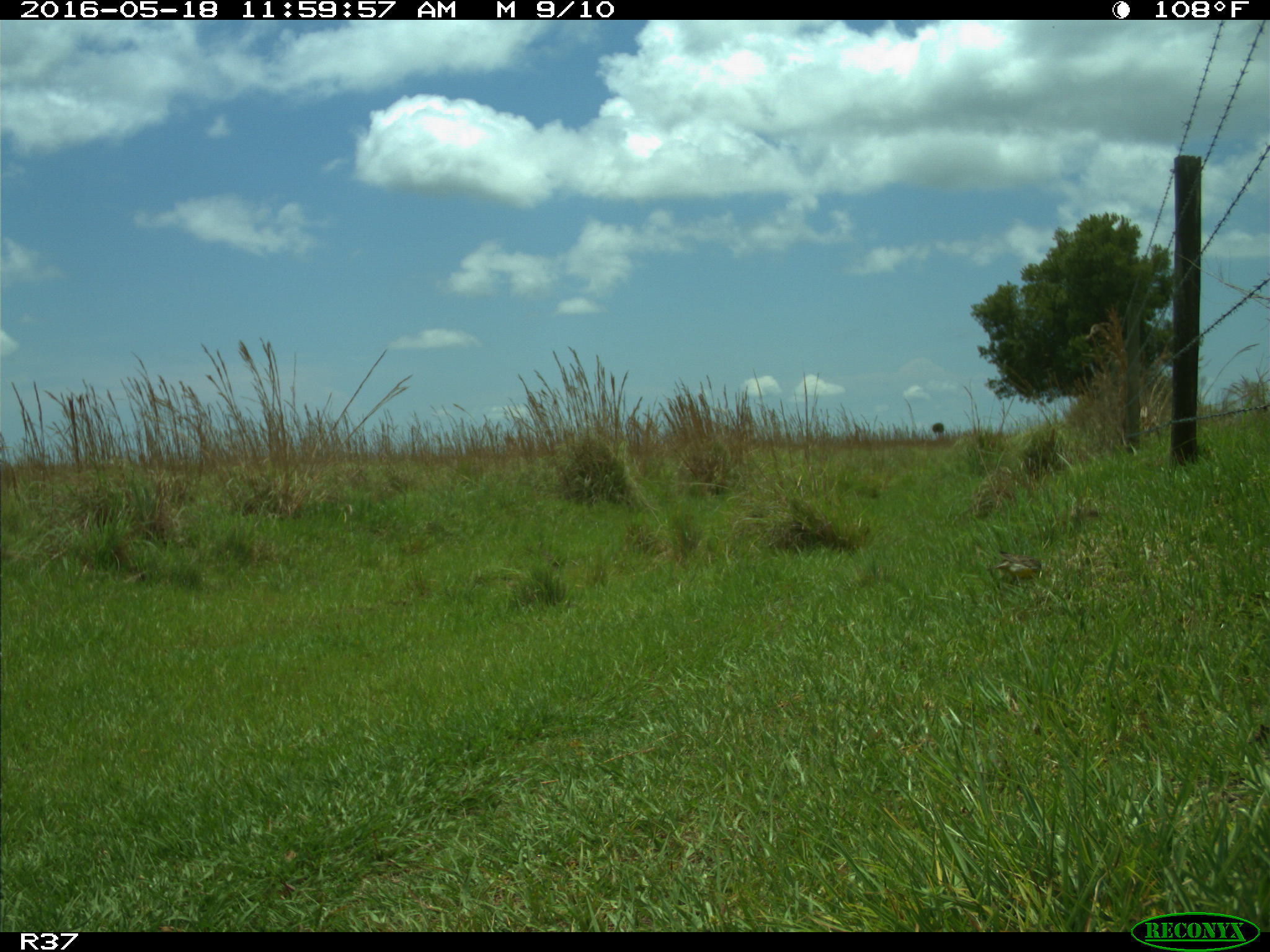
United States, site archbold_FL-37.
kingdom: Animalia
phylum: Chordata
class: Aves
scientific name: Aves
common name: birds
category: unidentified bird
Unidentified bird (birds) (Aves).